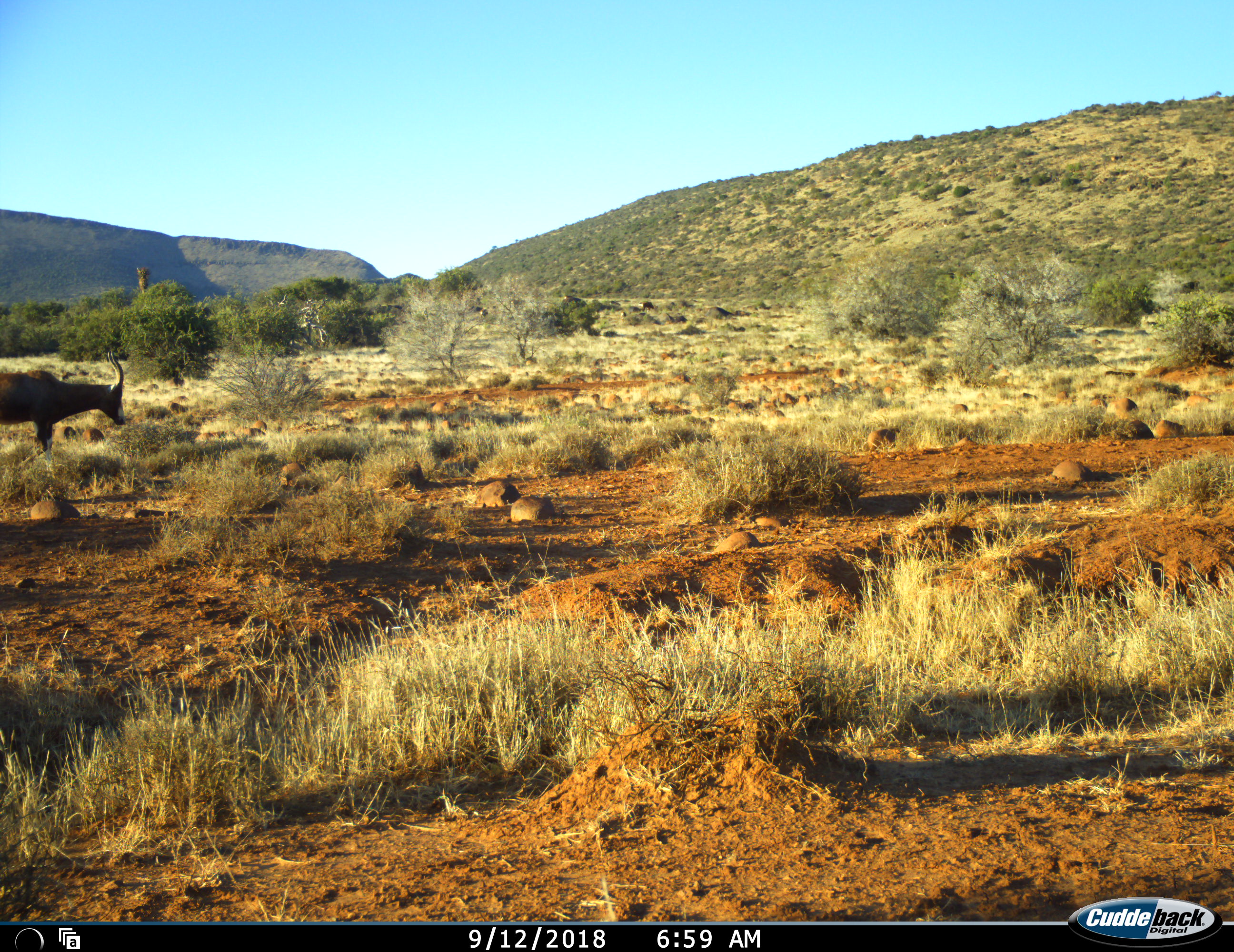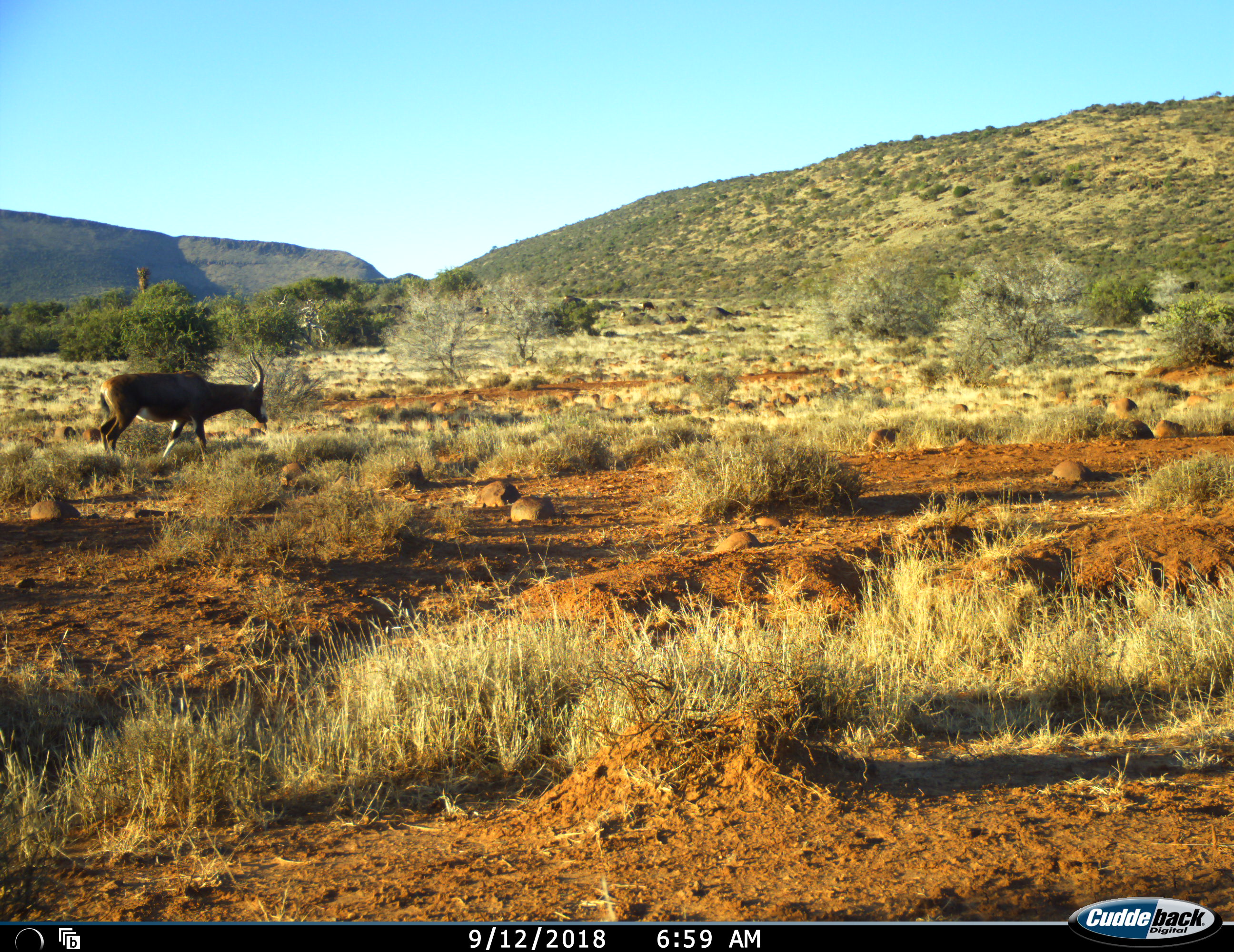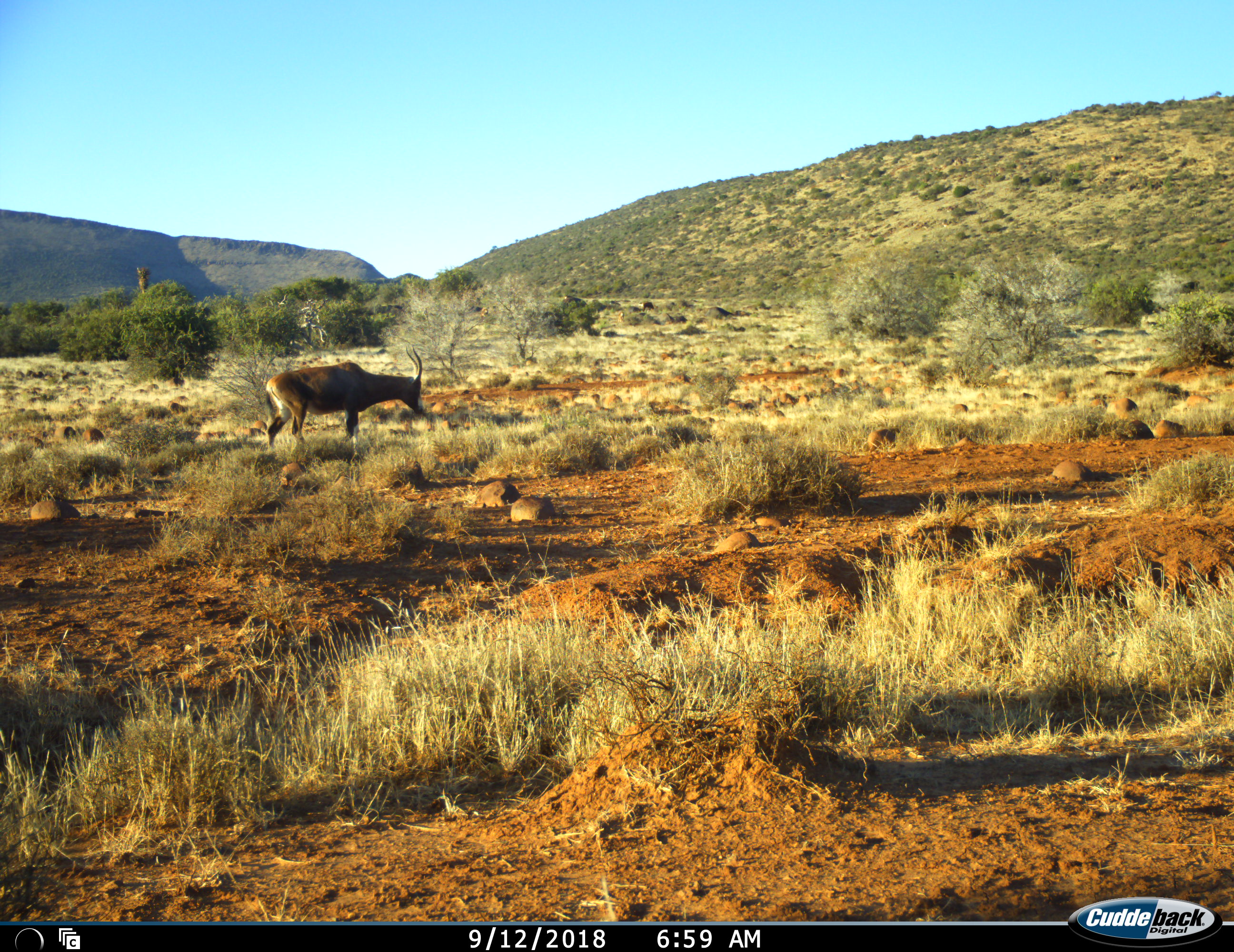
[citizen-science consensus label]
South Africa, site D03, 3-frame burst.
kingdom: Animalia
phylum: Chordata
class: Mammalia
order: Artiodactyla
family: Bovidae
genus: Damaliscus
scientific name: Damaliscus pygargus phillipsi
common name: blesbok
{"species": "blesbok (Damaliscus pygargus phillipsi)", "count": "1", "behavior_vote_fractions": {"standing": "11%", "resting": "0%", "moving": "89%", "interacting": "0%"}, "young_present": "0%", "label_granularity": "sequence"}